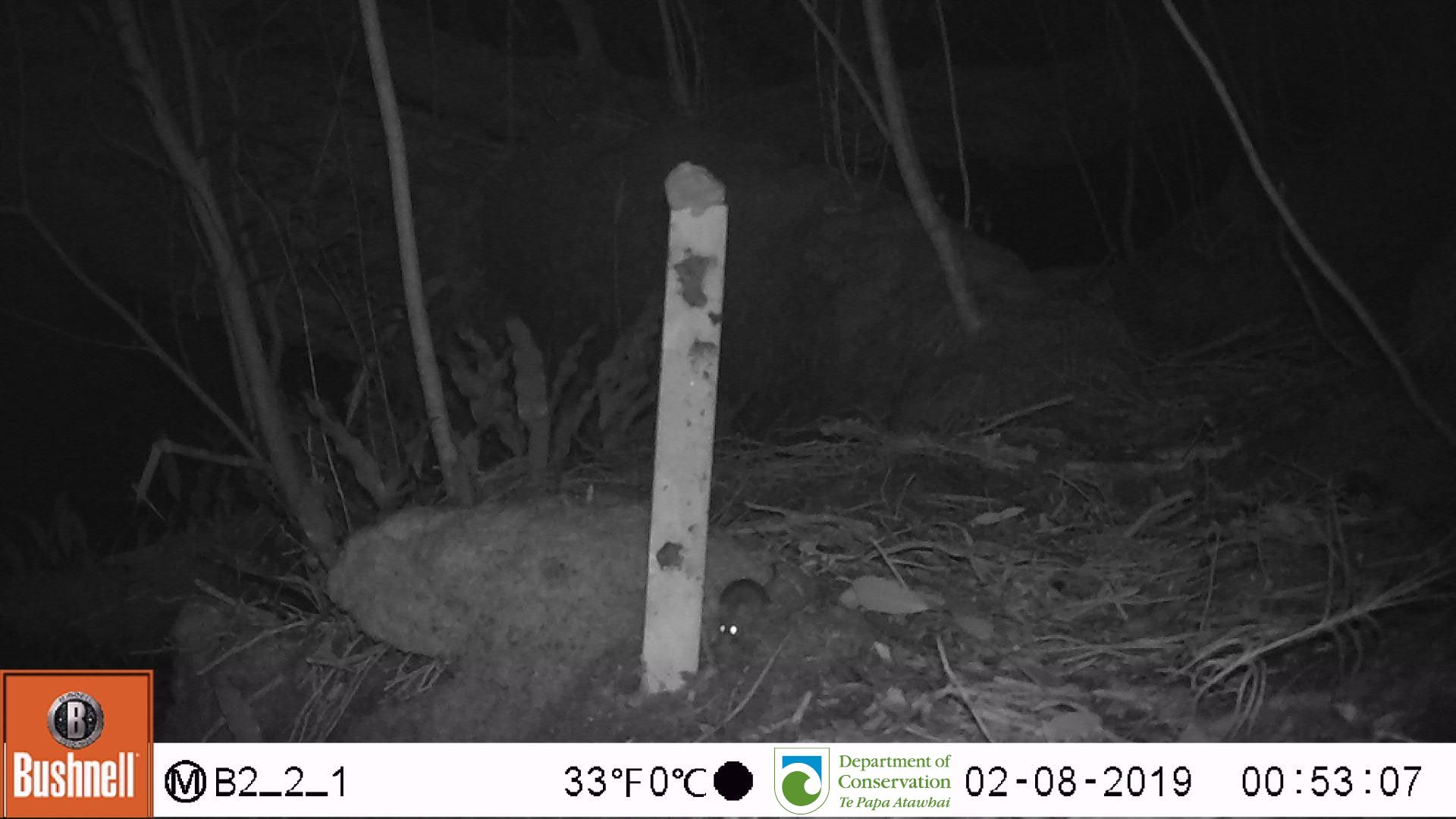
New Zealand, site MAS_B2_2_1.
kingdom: Animalia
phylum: Chordata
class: Mammalia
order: Rodentia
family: Muridae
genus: Mus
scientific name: Mus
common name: mouse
Mouse (Mus).